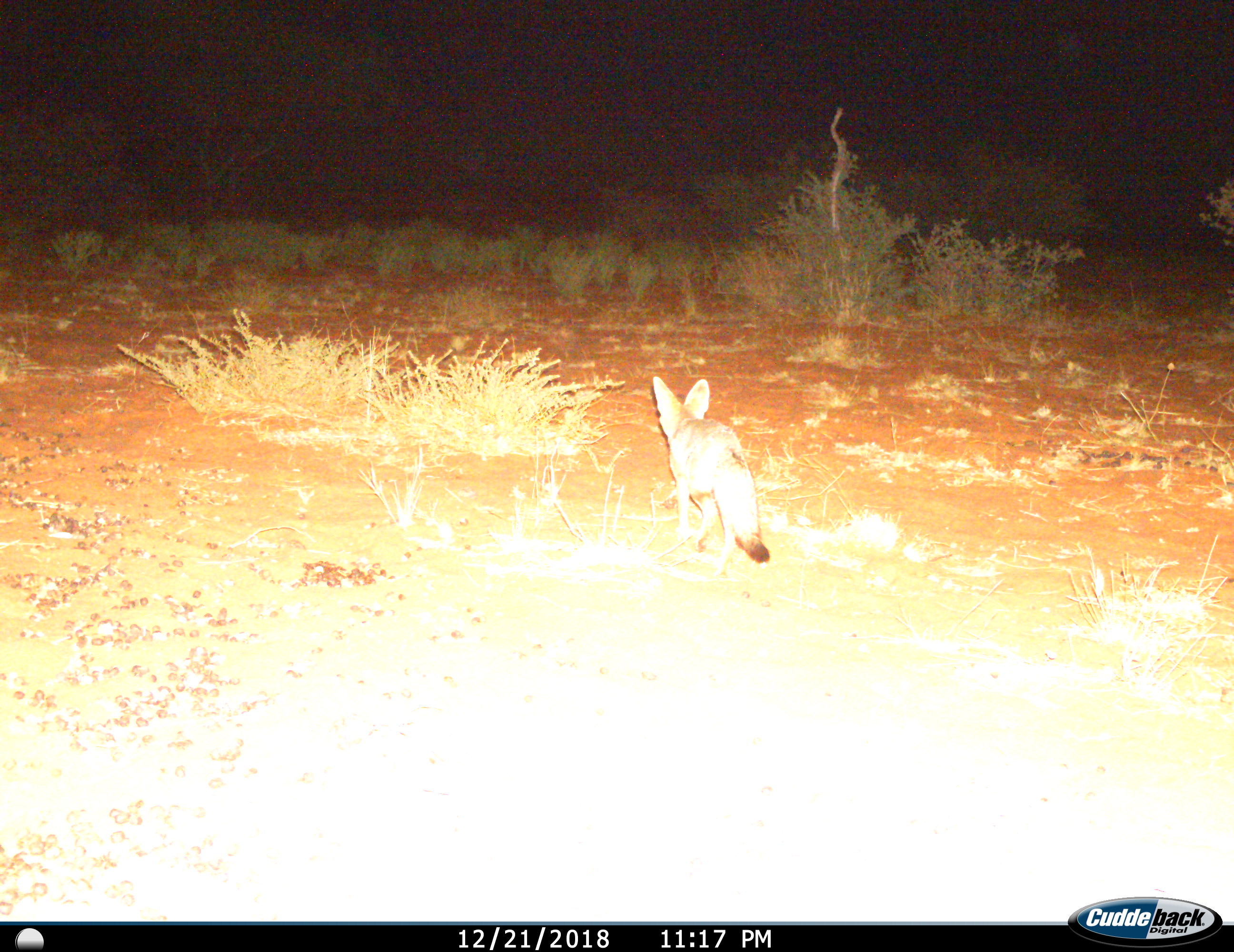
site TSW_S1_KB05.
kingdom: Animalia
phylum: Chordata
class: Mammalia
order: Carnivora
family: Canidae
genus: Vulpes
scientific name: Vulpes chama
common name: cape fox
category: foxcape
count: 1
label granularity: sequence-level